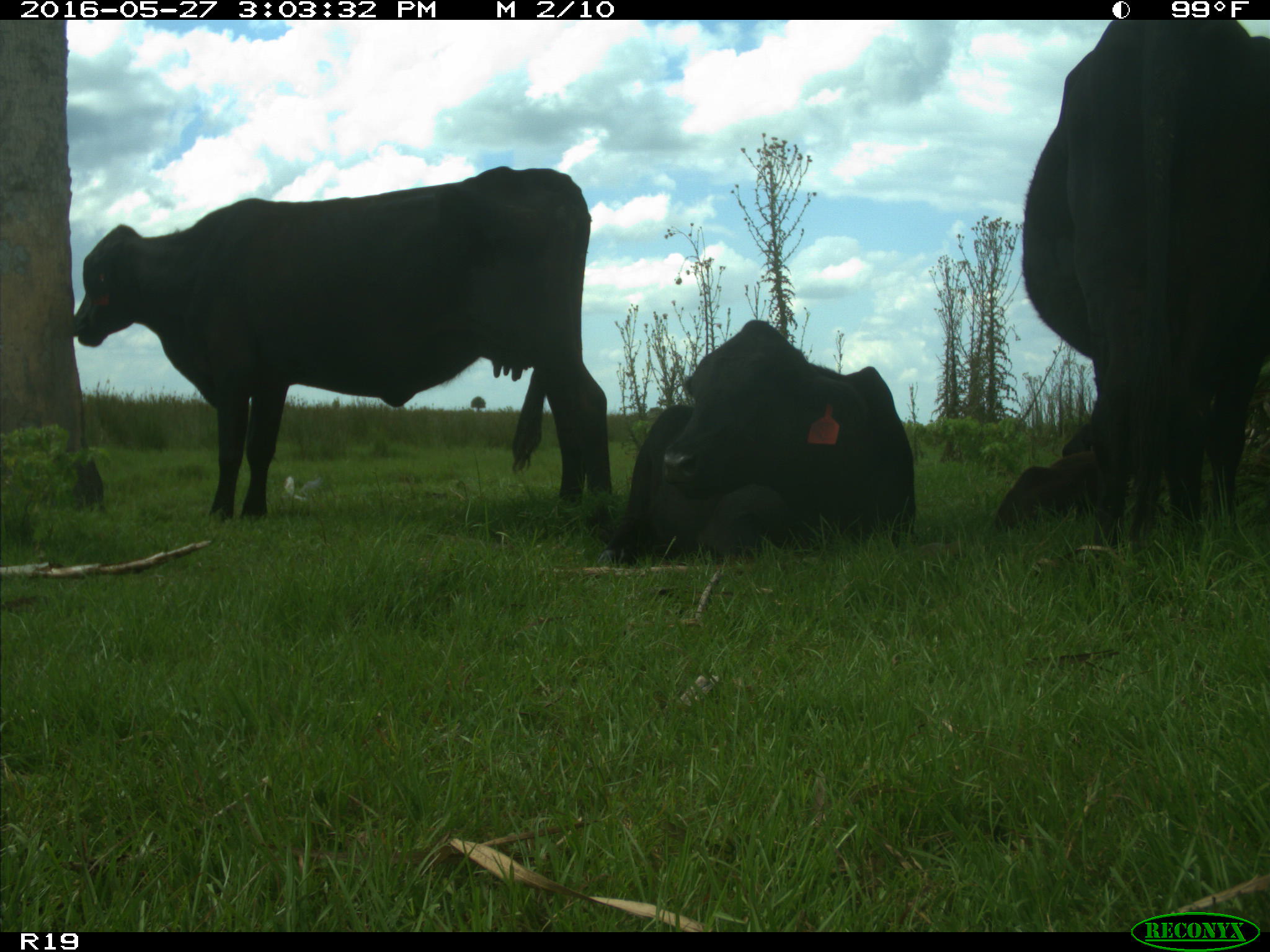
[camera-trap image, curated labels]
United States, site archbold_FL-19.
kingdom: Animalia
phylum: Chordata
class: Mammalia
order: Artiodactyla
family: Bovidae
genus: Bos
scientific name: Bos taurus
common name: domestic cow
Bos taurus (domestic cow).